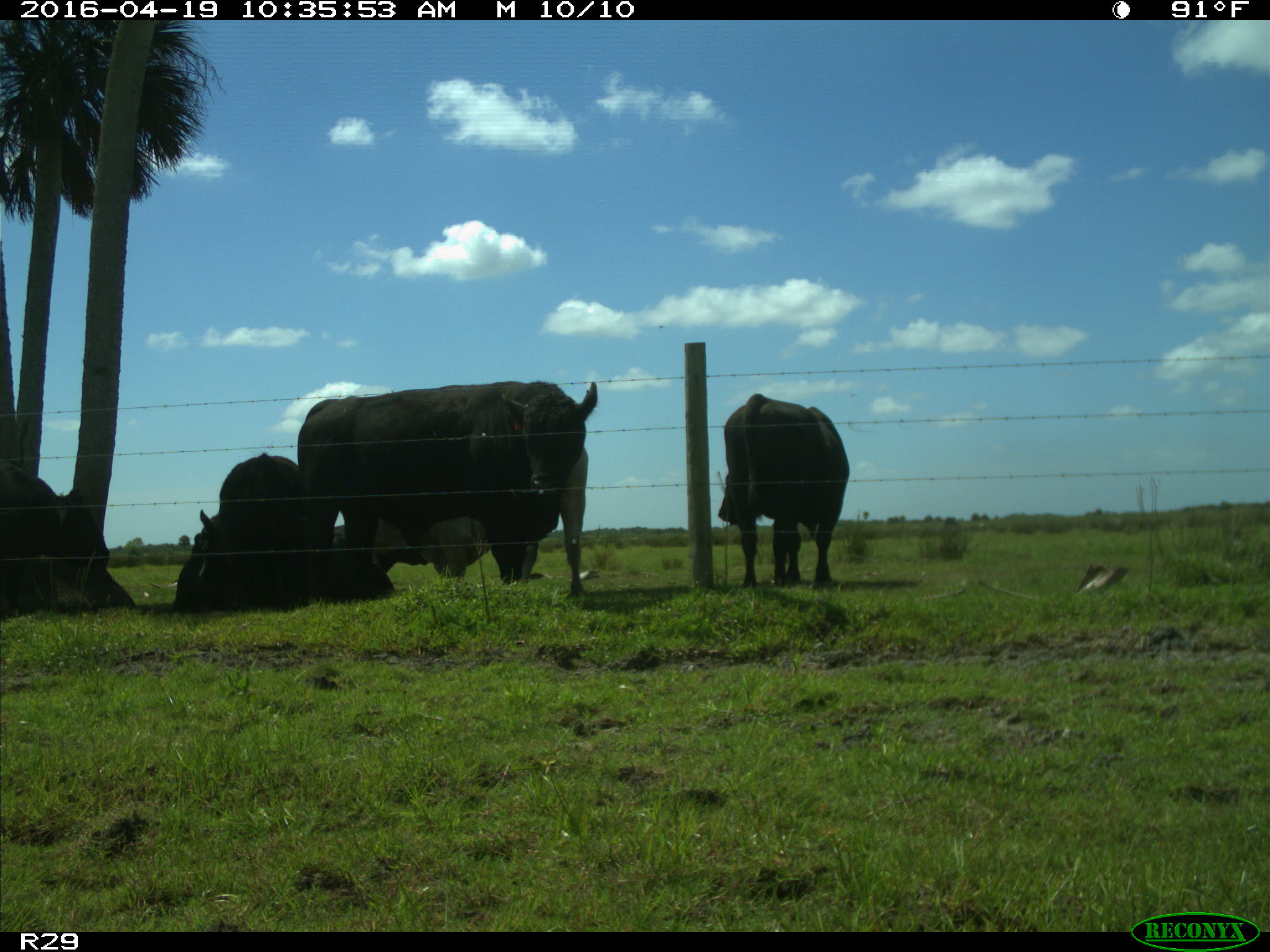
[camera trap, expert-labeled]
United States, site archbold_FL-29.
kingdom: Animalia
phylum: Chordata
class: Mammalia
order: Artiodactyla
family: Bovidae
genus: Bos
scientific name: Bos taurus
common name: domestic cow